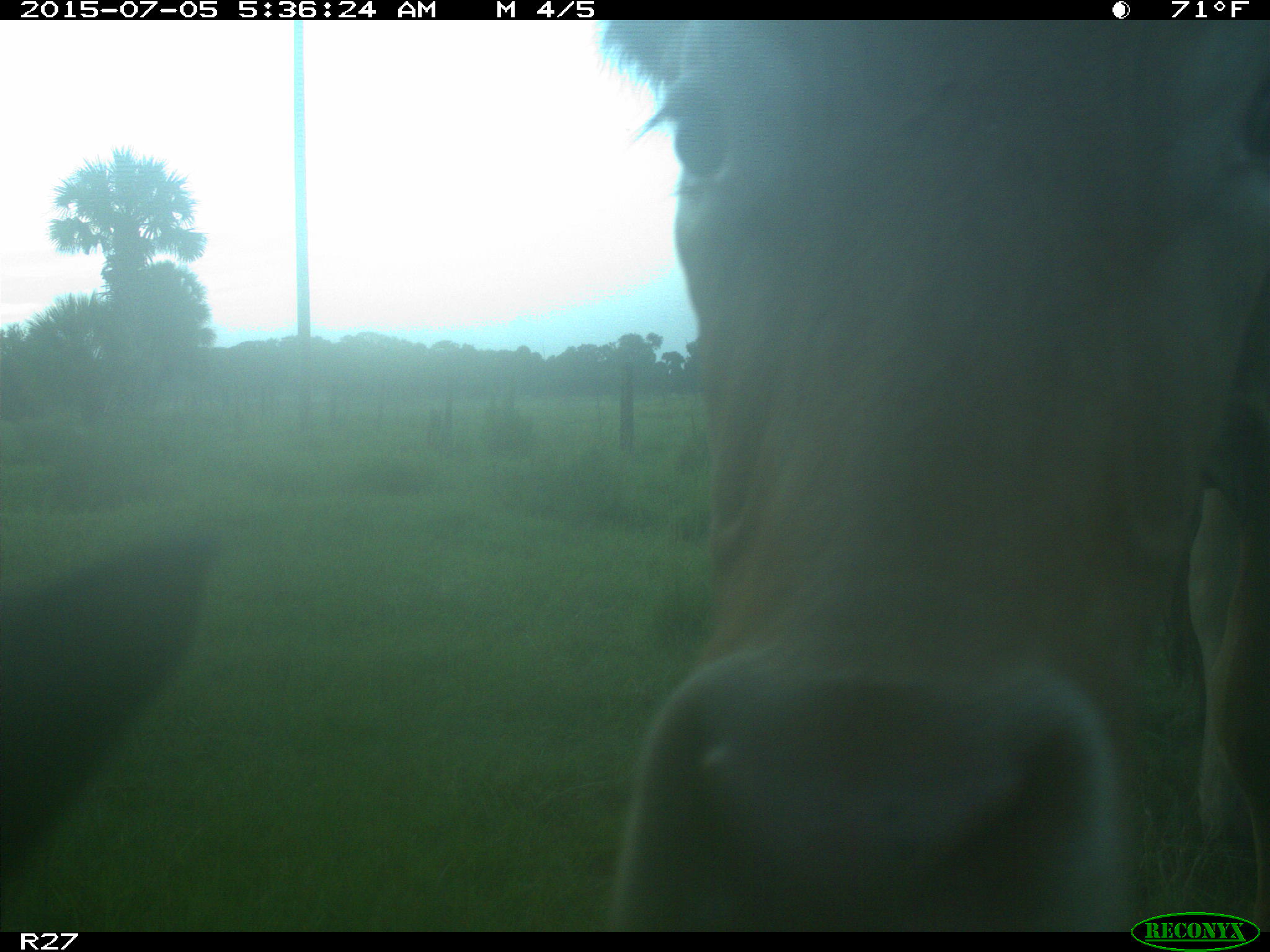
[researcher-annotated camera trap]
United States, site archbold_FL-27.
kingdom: Animalia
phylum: Chordata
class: Mammalia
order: Artiodactyla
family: Bovidae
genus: Bos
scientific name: Bos taurus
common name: domestic cow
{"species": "Bos taurus (domestic cow)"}